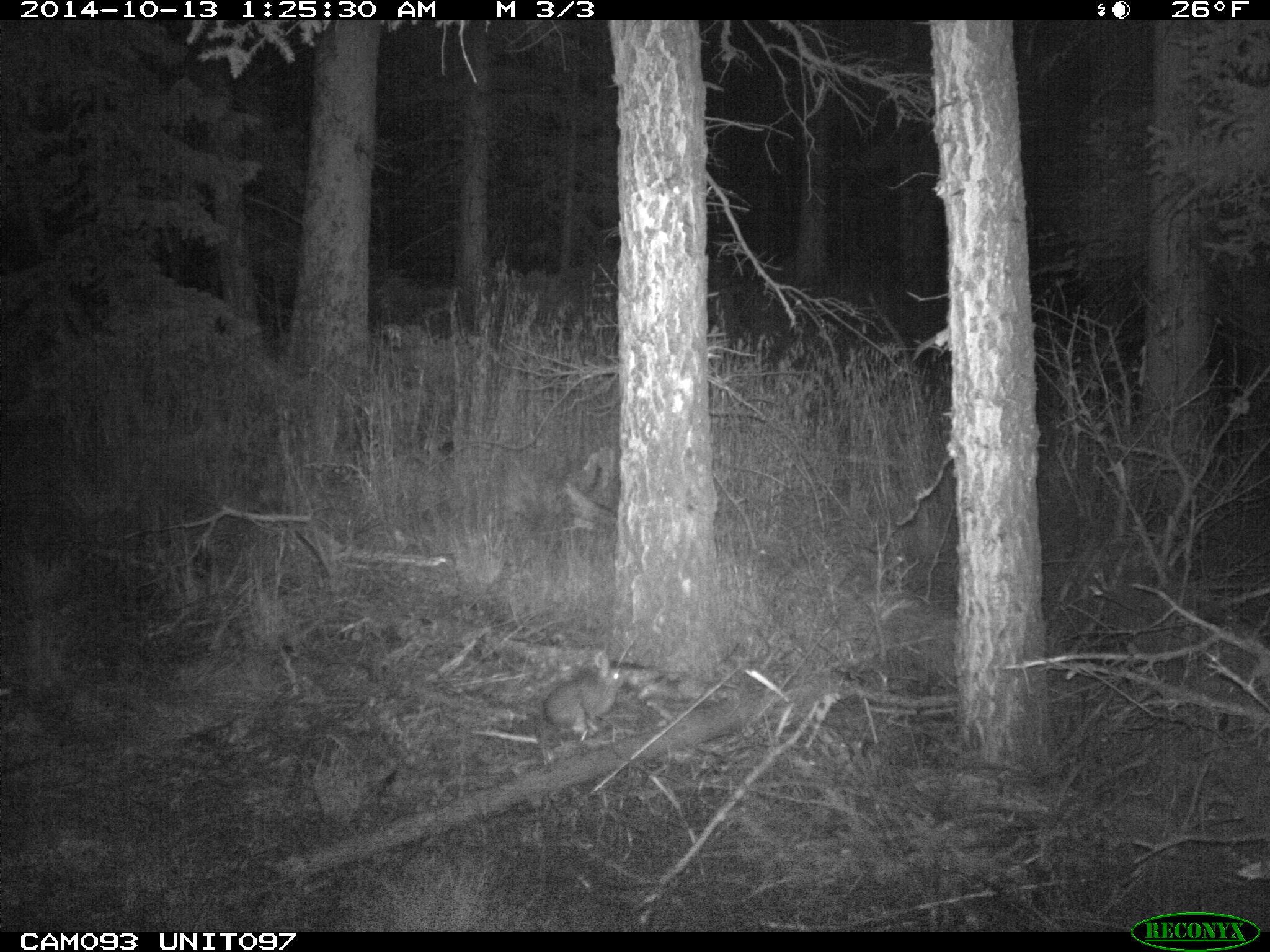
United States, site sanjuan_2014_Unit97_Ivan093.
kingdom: Animalia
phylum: Chordata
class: Mammalia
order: Lagomorpha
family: Leporidae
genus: Lepus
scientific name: Lepus americanus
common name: snowshoe hare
Lepus americanus (snowshoe hare).